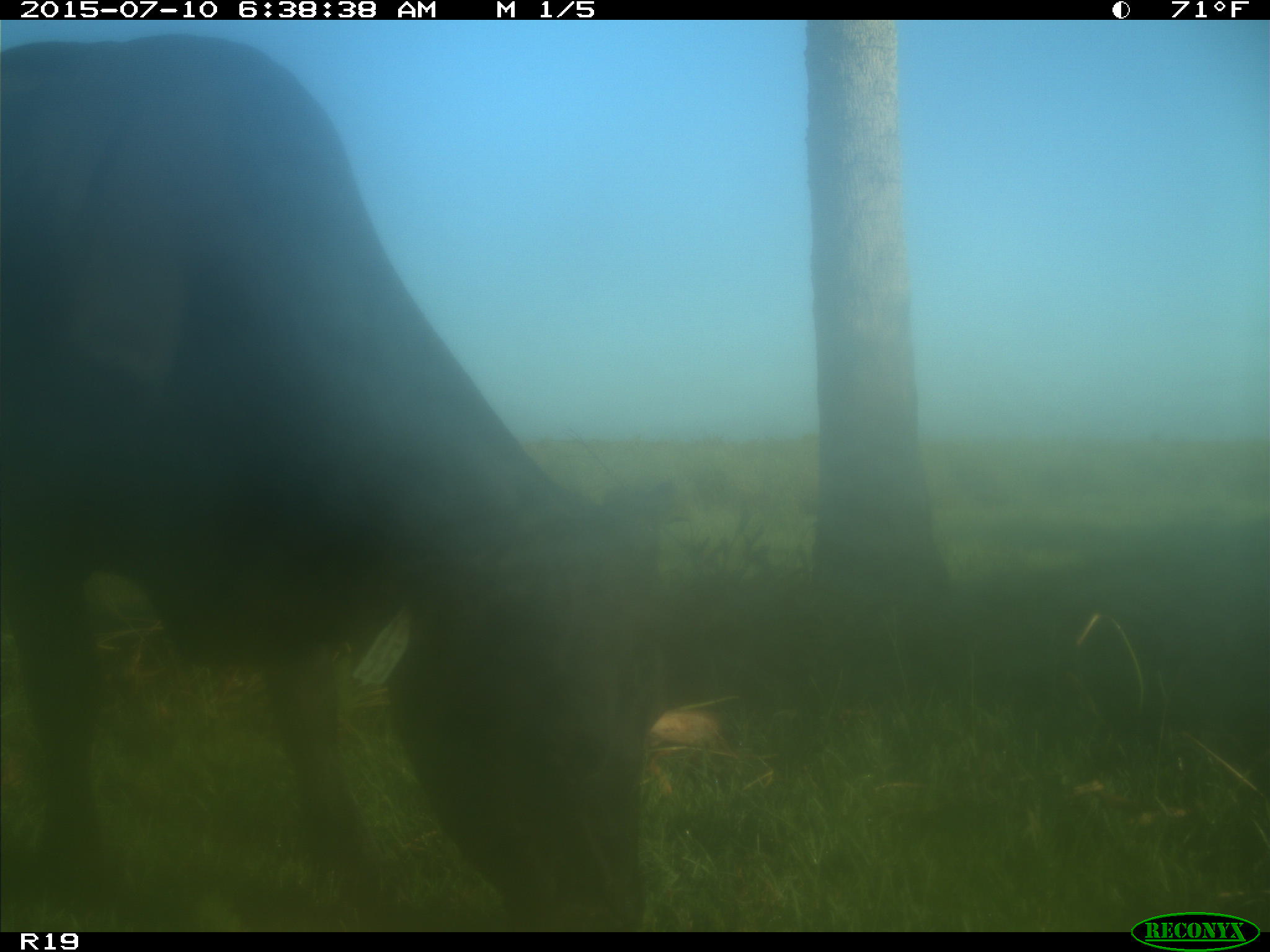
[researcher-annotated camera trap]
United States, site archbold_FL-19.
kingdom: Animalia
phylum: Chordata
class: Mammalia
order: Artiodactyla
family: Bovidae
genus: Bos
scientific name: Bos taurus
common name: domestic cow